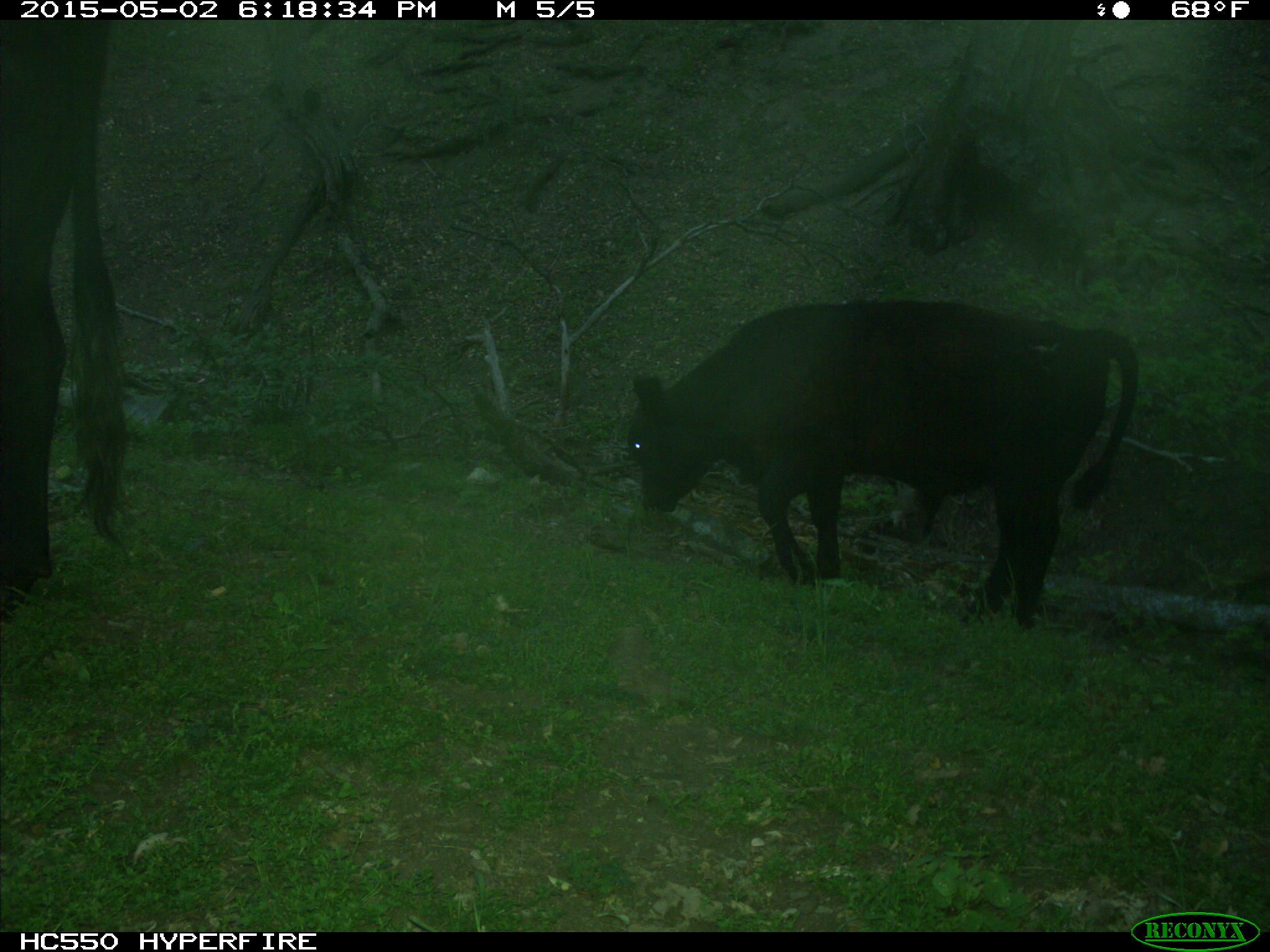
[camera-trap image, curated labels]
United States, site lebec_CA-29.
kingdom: Animalia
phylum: Chordata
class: Mammalia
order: Artiodactyla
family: Bovidae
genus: Bos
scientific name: Bos taurus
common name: domestic cow